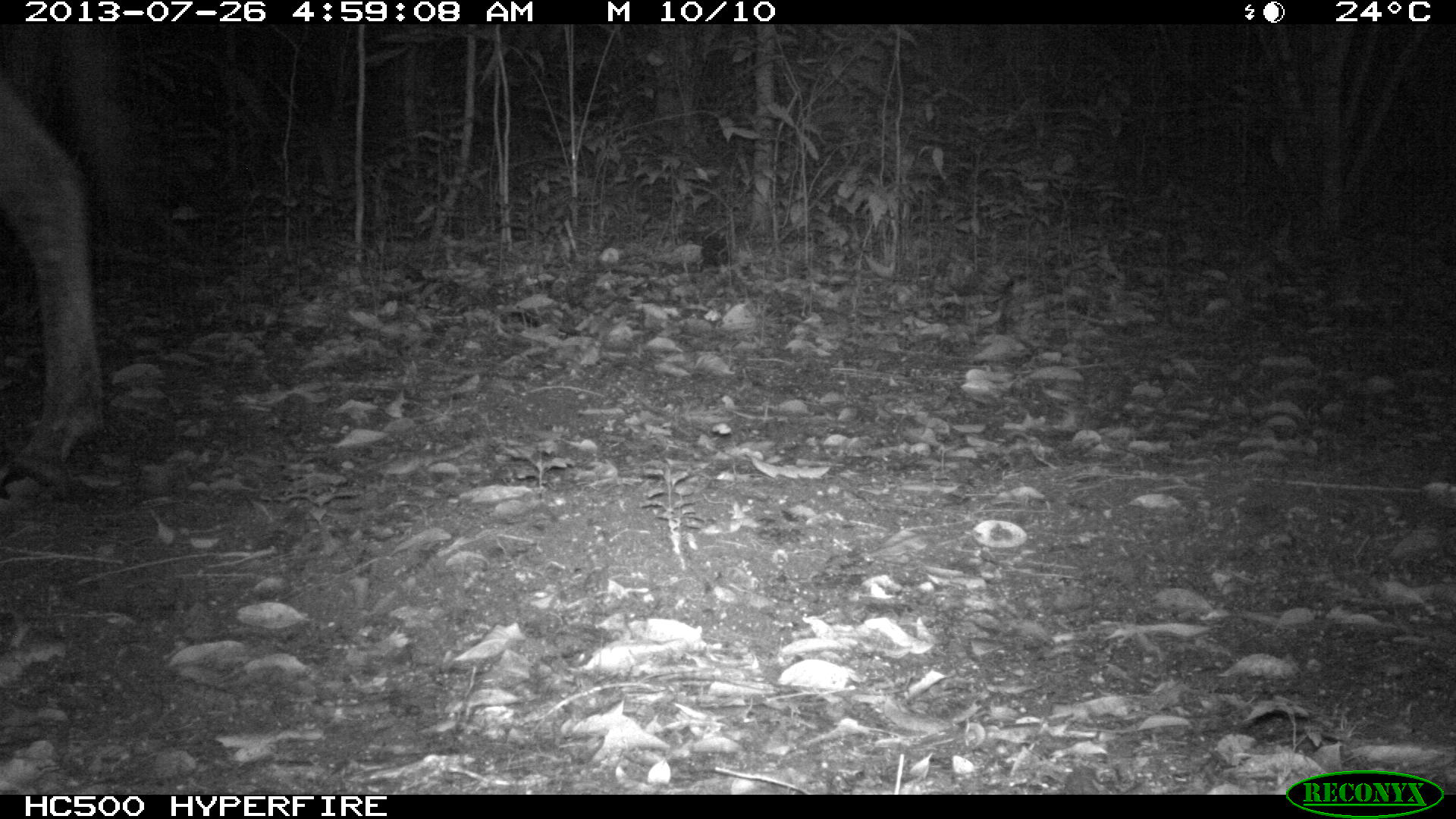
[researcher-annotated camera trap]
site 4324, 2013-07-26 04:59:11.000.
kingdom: Animalia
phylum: Chordata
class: Mammalia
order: Perissodactyla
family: Equidae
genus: Equus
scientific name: Equus ferus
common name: wild horse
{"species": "Equus ferus (wild horse)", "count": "1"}